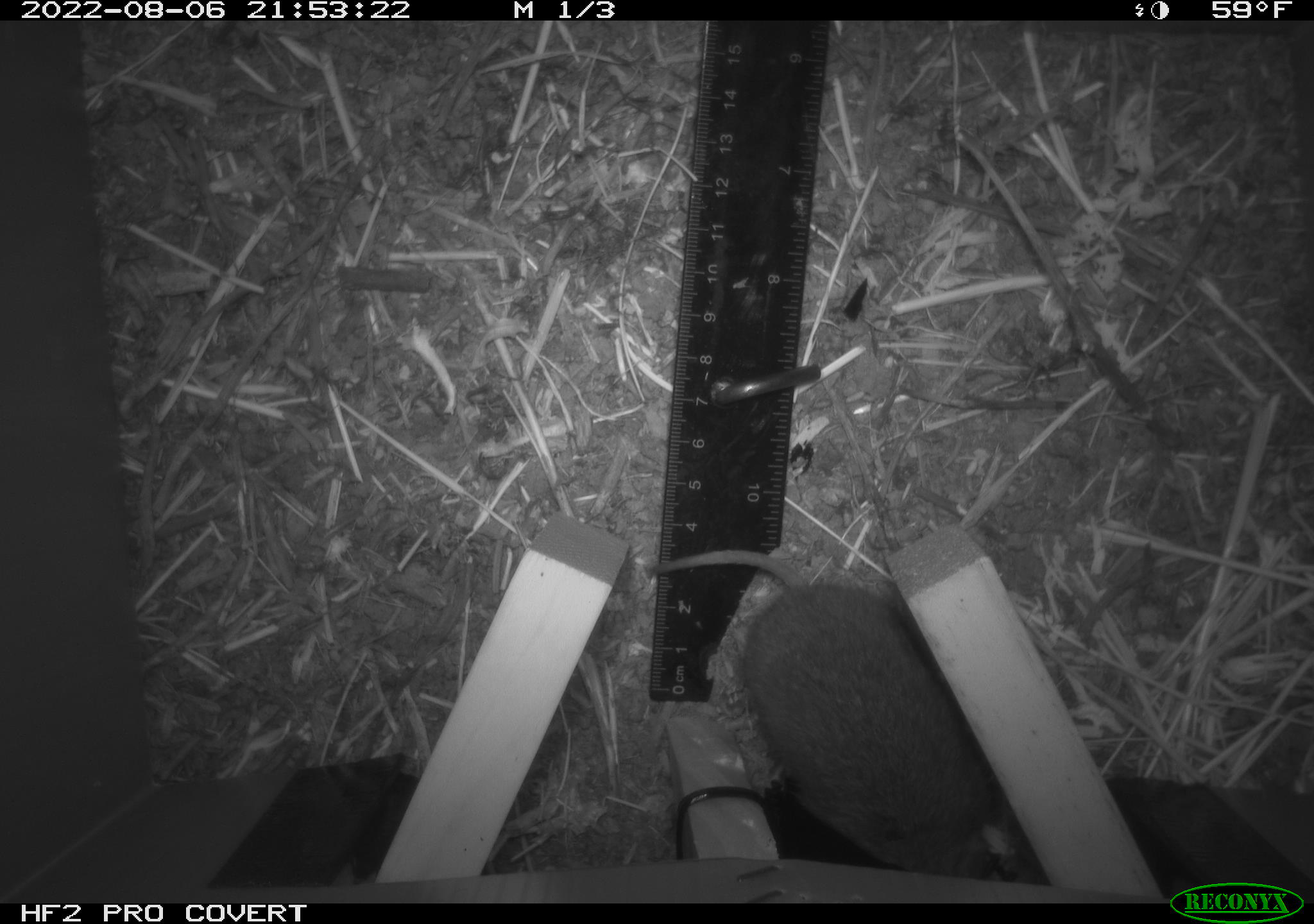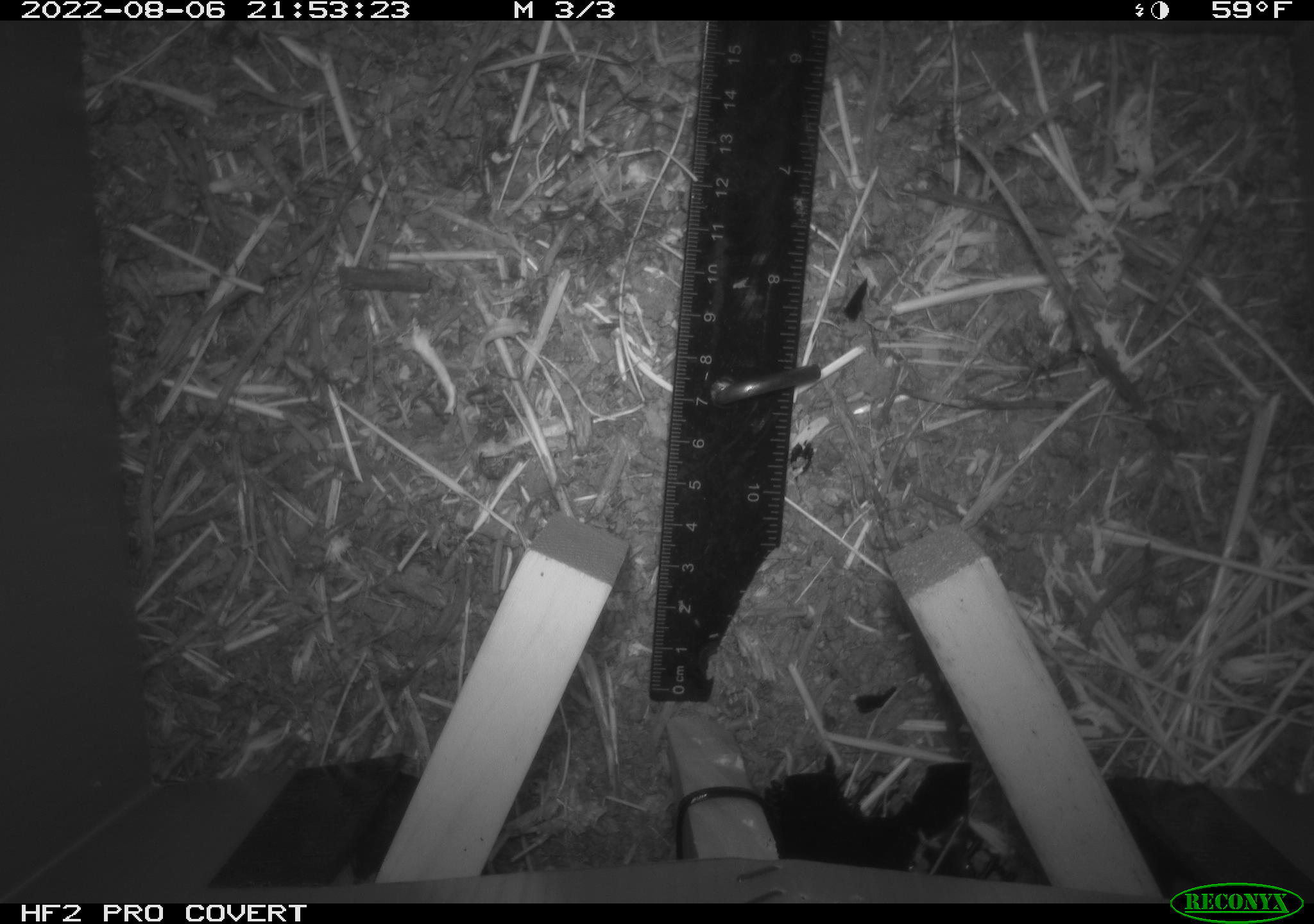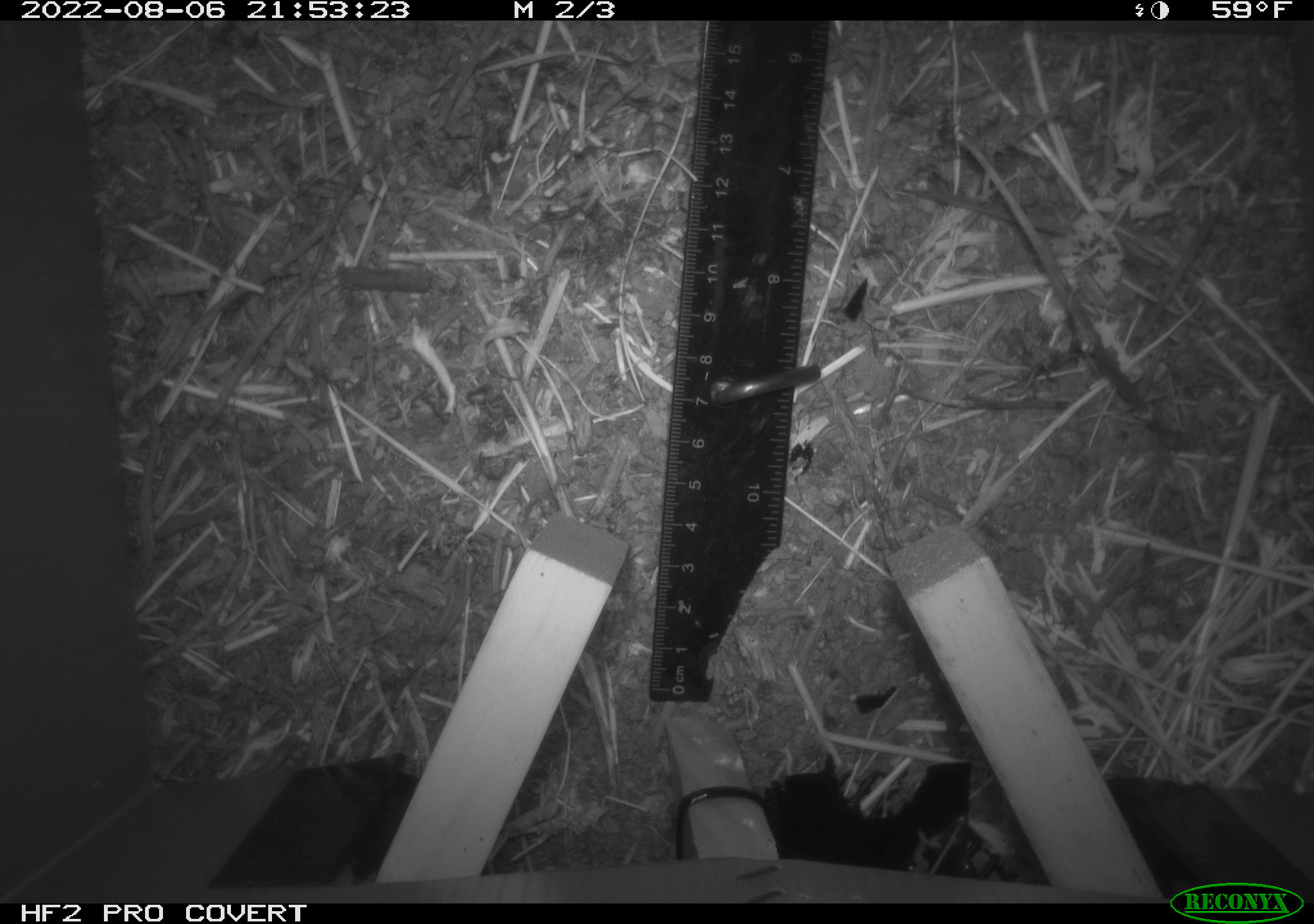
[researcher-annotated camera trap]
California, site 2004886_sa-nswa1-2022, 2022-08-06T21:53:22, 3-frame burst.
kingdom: Animalia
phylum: Chordata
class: Mammalia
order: Rodentia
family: Cricetidae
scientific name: Cricetidae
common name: hamsters, voles, lemmings, and allies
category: cricetidae family